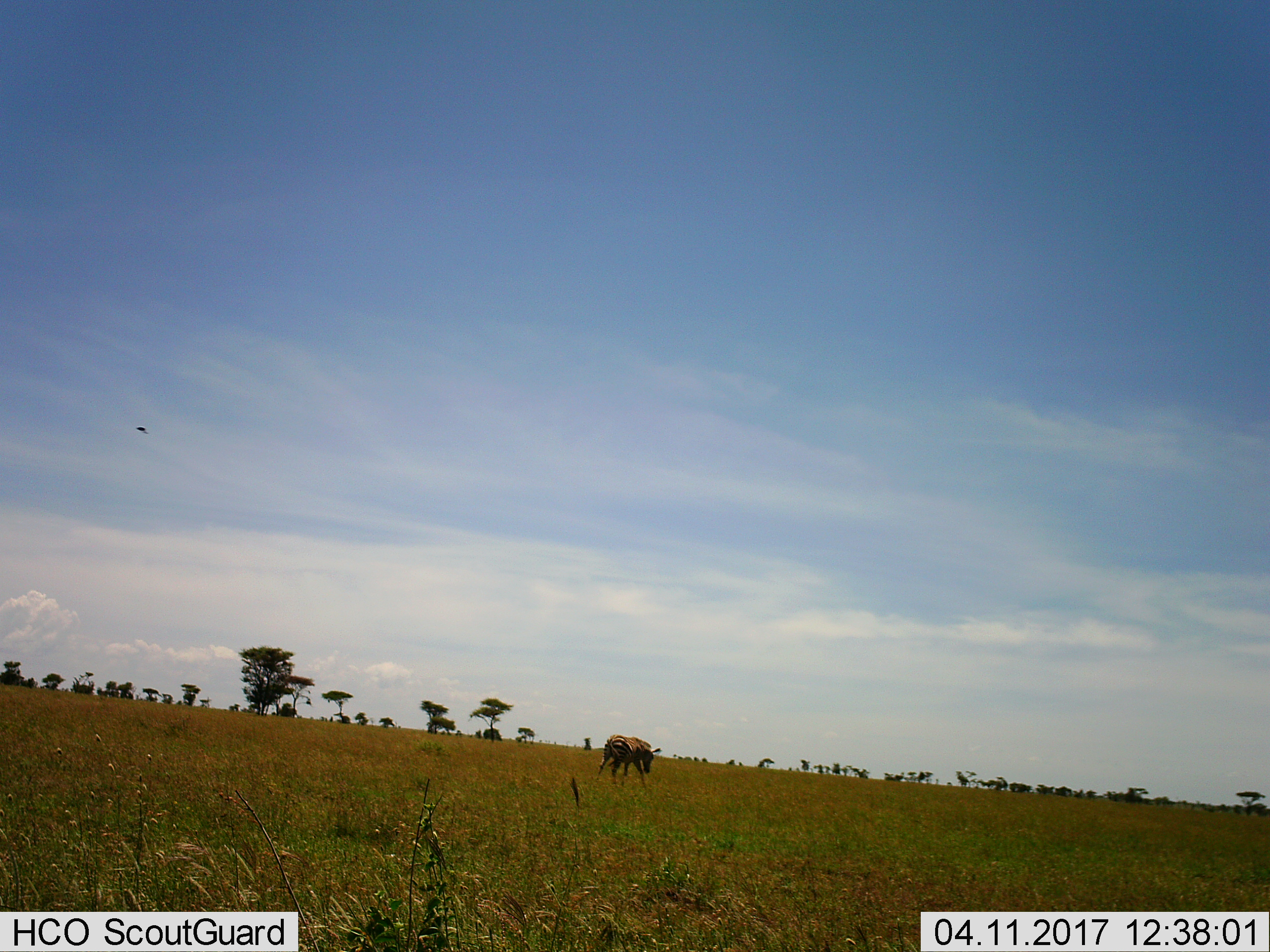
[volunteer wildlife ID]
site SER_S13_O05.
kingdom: Animalia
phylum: Chordata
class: Mammalia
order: Perissodactyla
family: Equidae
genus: Equus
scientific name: Equus quagga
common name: plains zebra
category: zebraplains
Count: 1.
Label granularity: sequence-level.